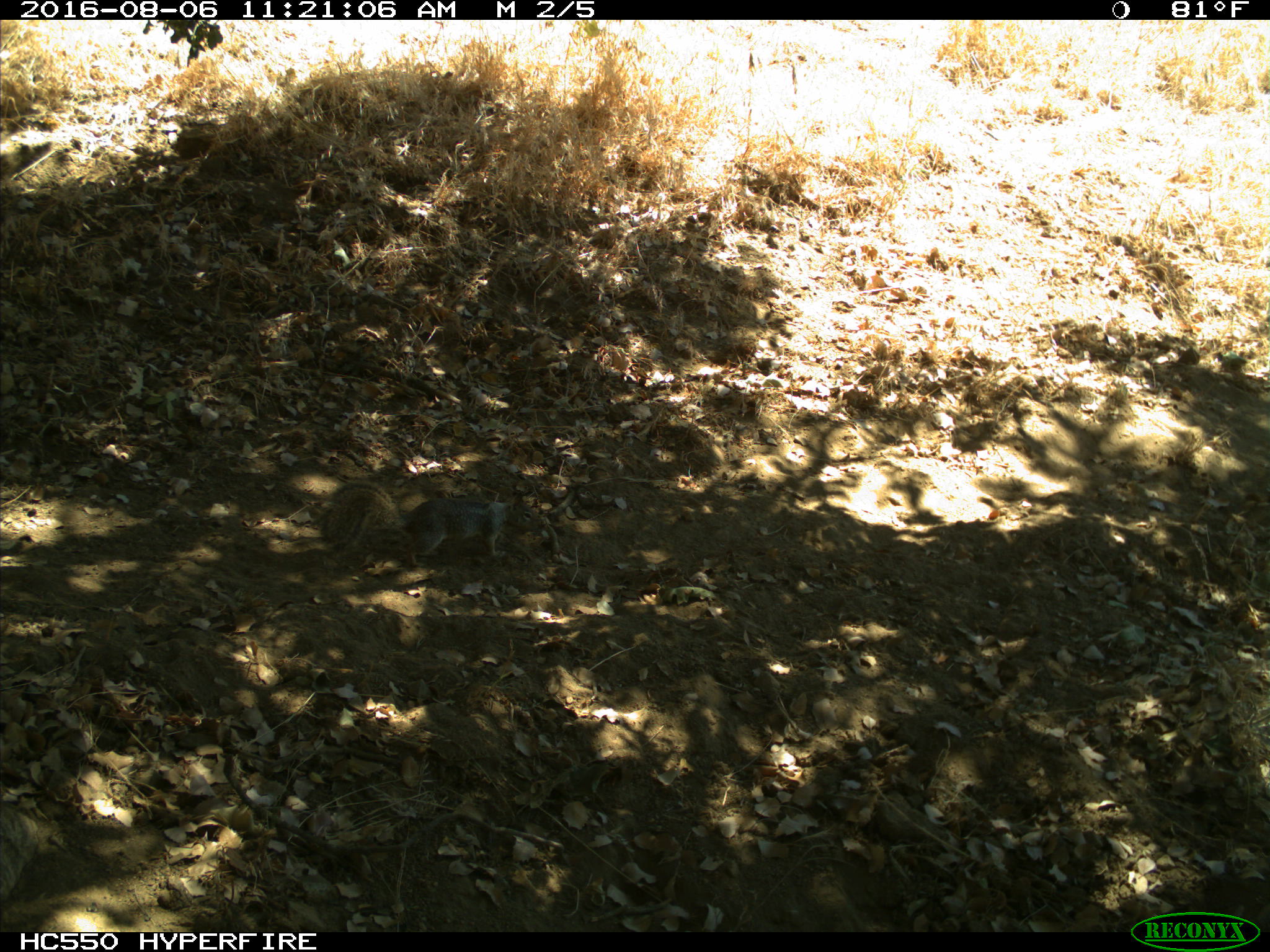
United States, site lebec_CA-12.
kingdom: Animalia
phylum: Chordata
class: Mammalia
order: Rodentia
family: Sciuridae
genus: Otospermophilus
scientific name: Otospermophilus beecheyi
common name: california ground squirrel